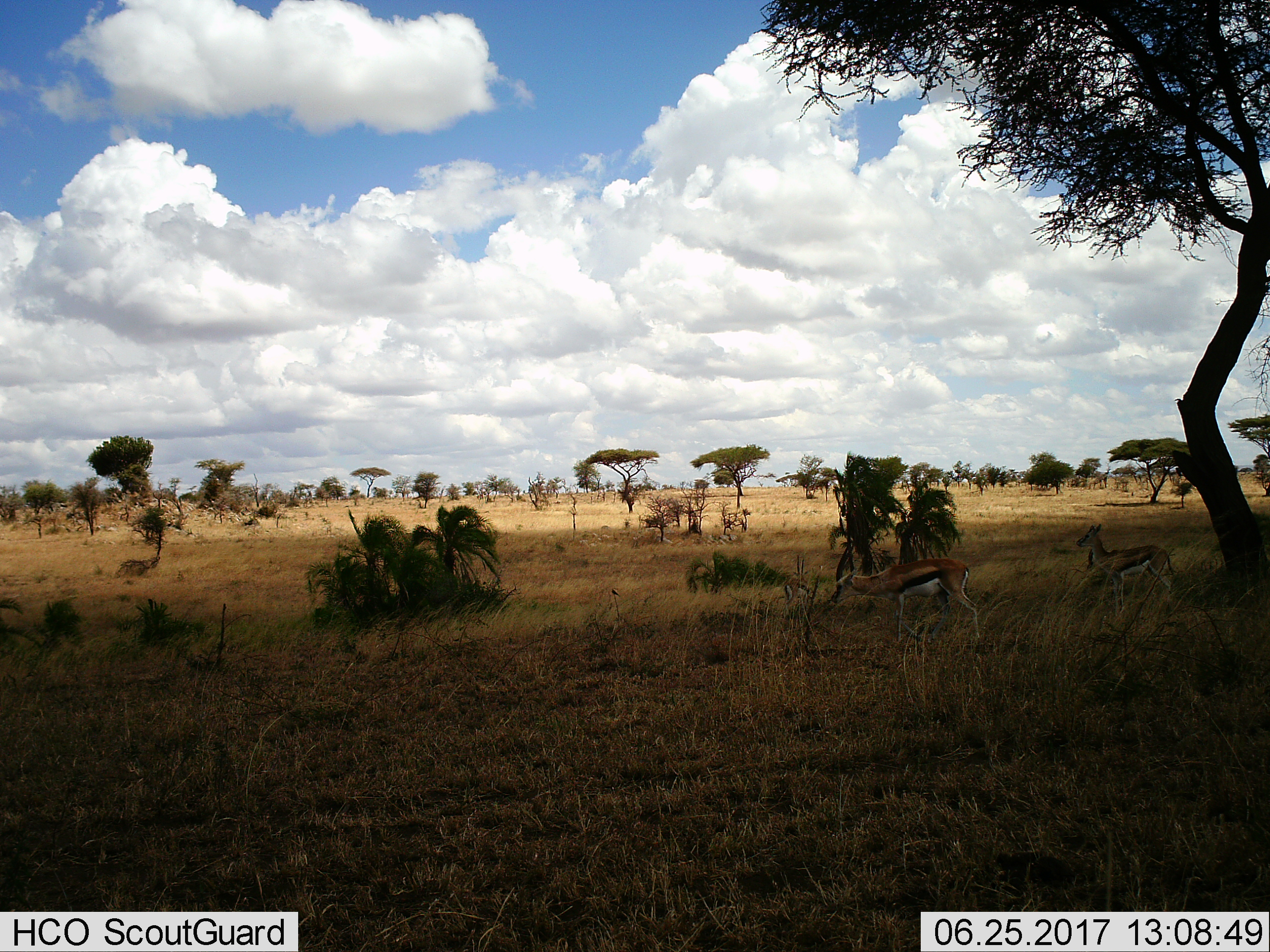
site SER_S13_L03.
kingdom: Animalia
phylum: Chordata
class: Mammalia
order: Artiodactyla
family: Bovidae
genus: Eudorcas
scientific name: Eudorcas thomsonii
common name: thomson's gazelle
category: gazellethomsons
Gazellethomsons (thomson's gazelle) (Eudorcas thomsonii), count 3. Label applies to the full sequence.